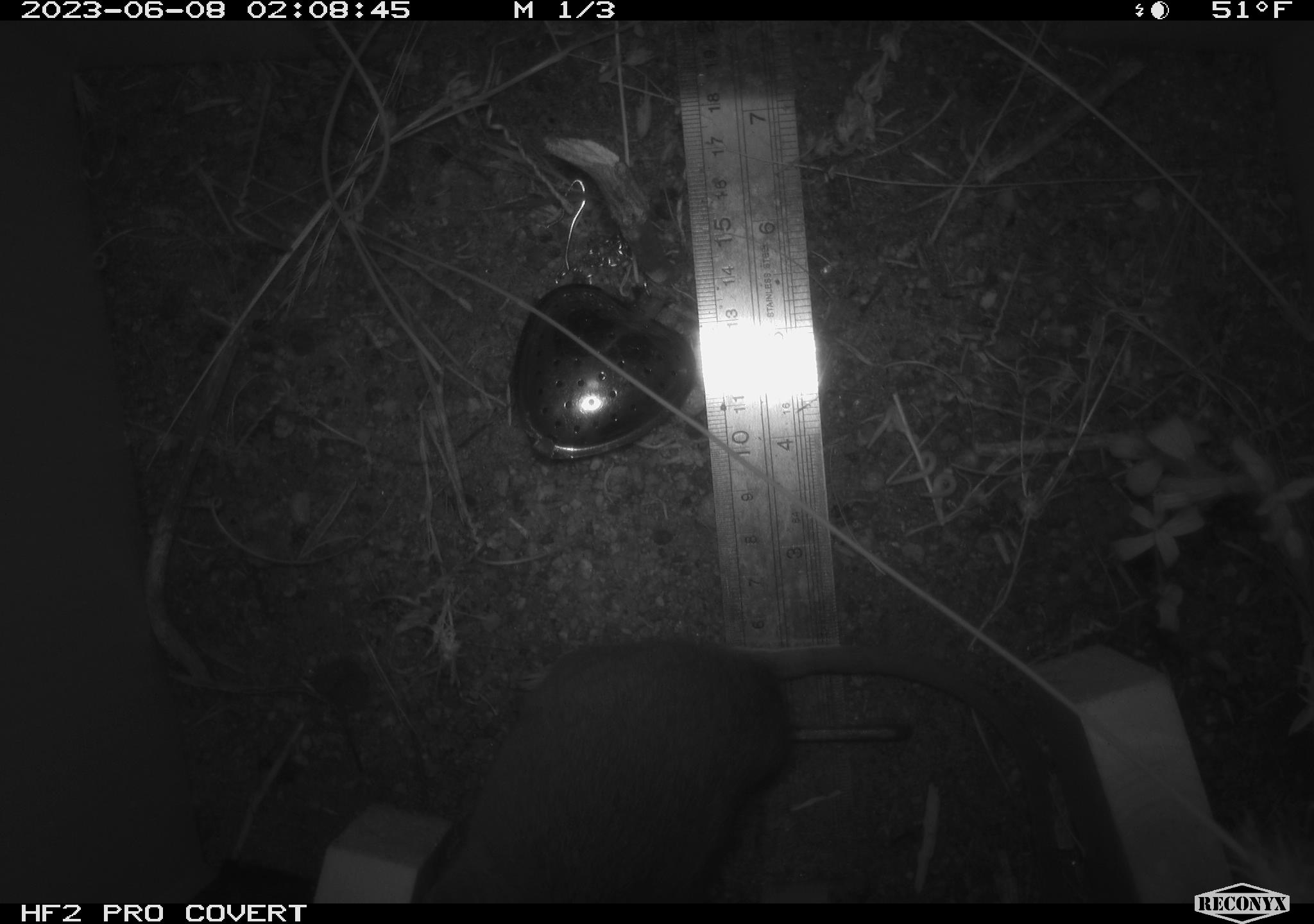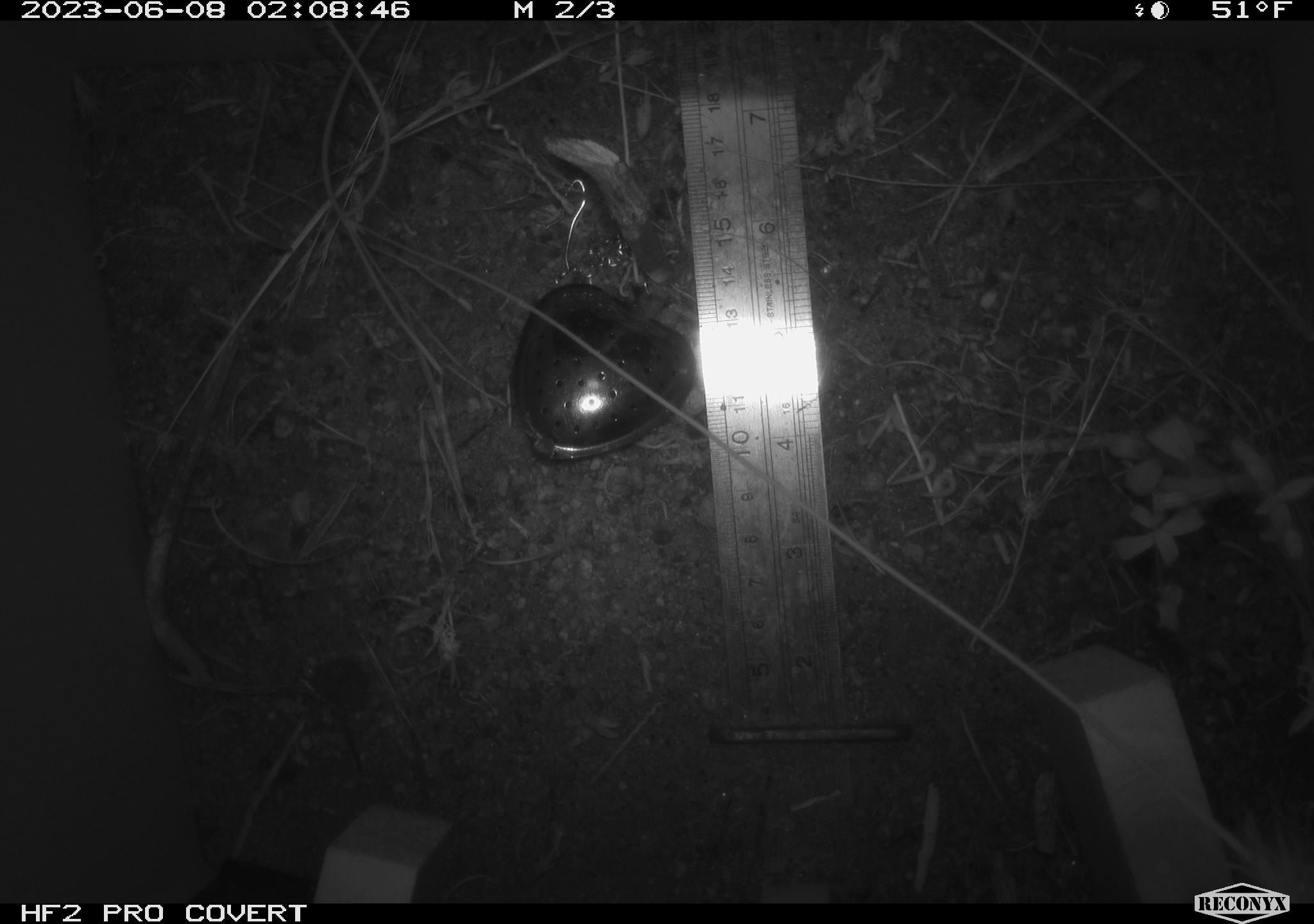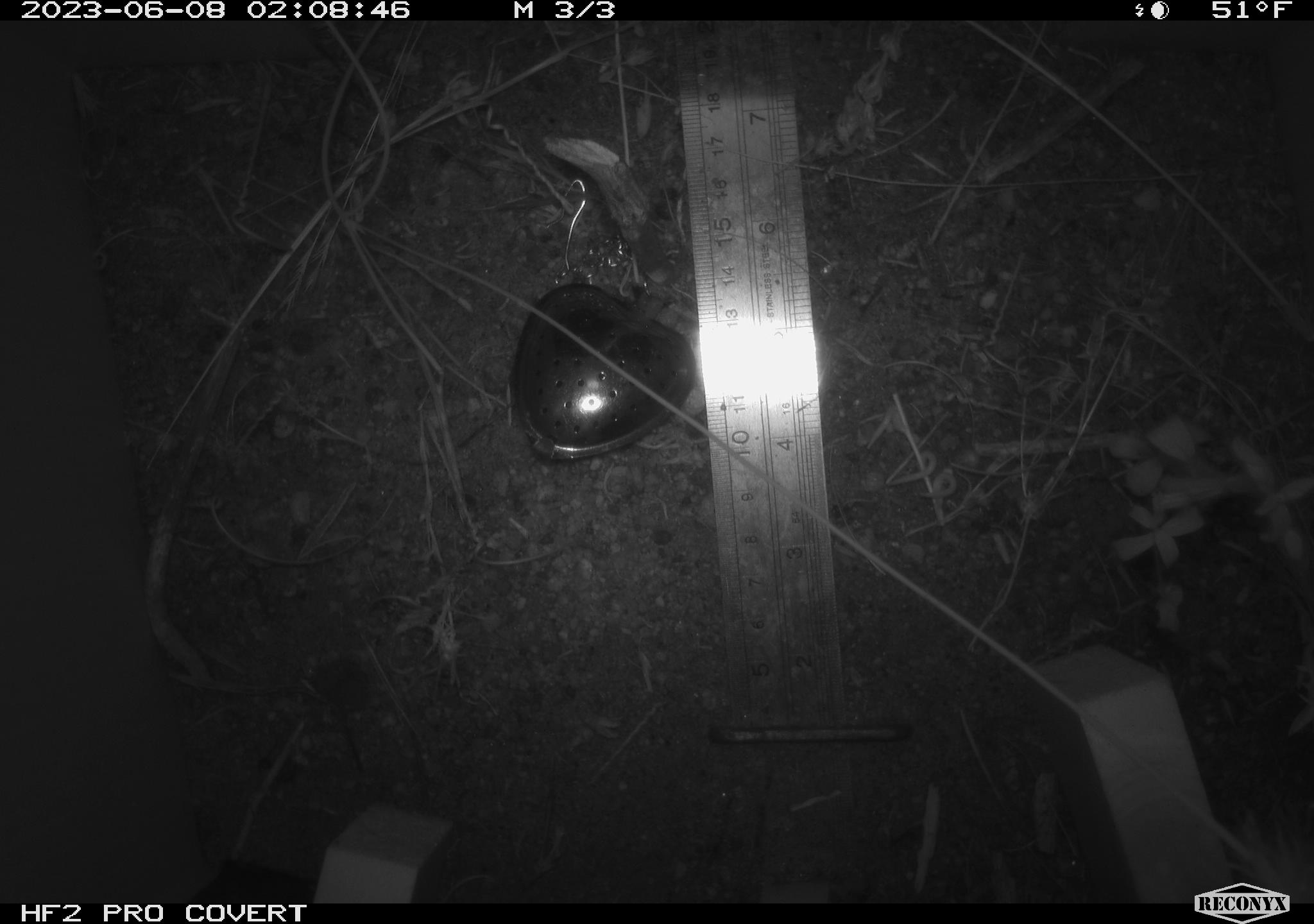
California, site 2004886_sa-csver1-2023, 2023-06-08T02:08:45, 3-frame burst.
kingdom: Animalia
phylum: Chordata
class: Mammalia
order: Rodentia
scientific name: Rodentia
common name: mouse species